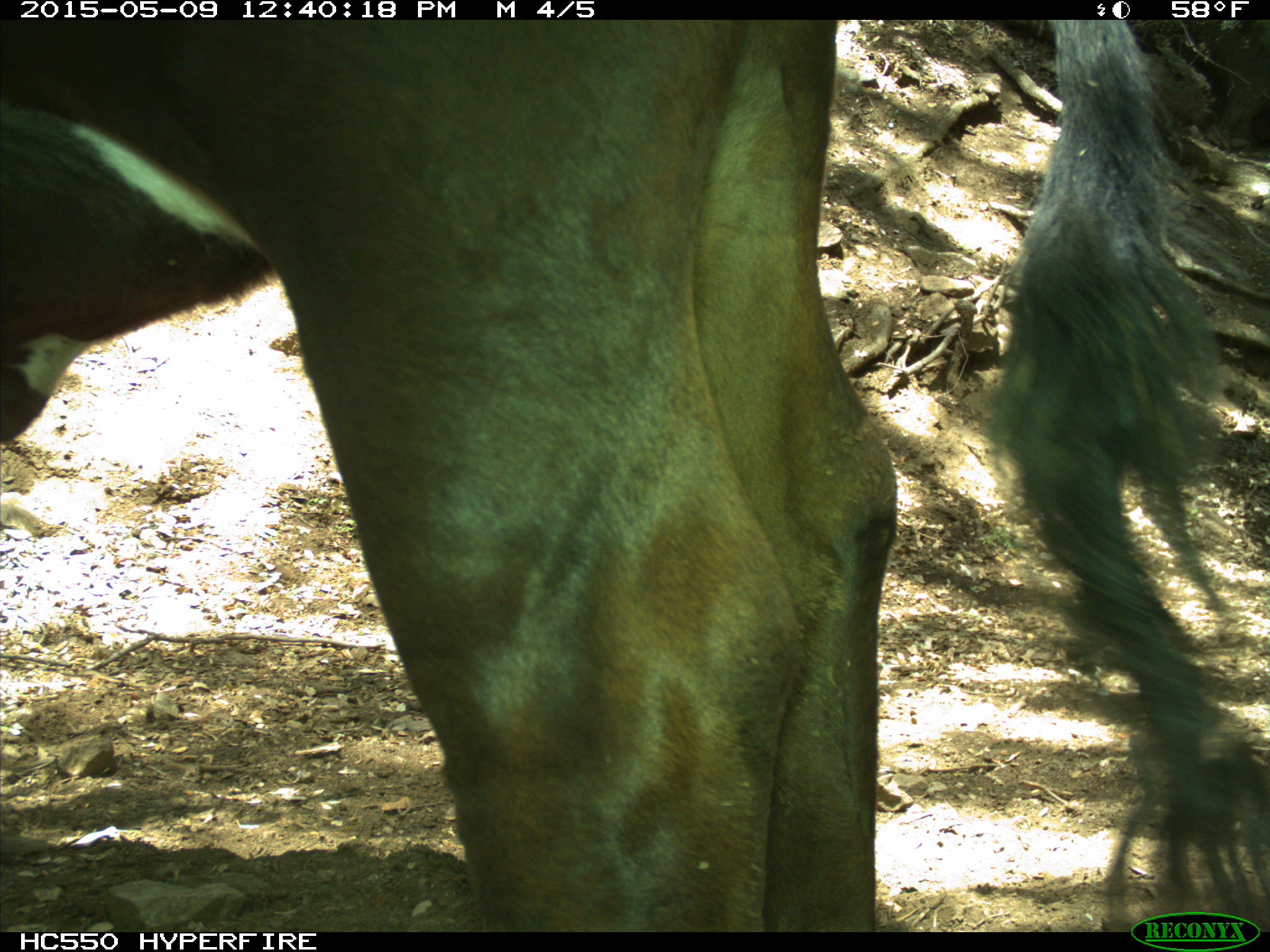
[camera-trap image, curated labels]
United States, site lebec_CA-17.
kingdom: Animalia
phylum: Chordata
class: Mammalia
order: Artiodactyla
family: Bovidae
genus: Bos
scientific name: Bos taurus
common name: domestic cow